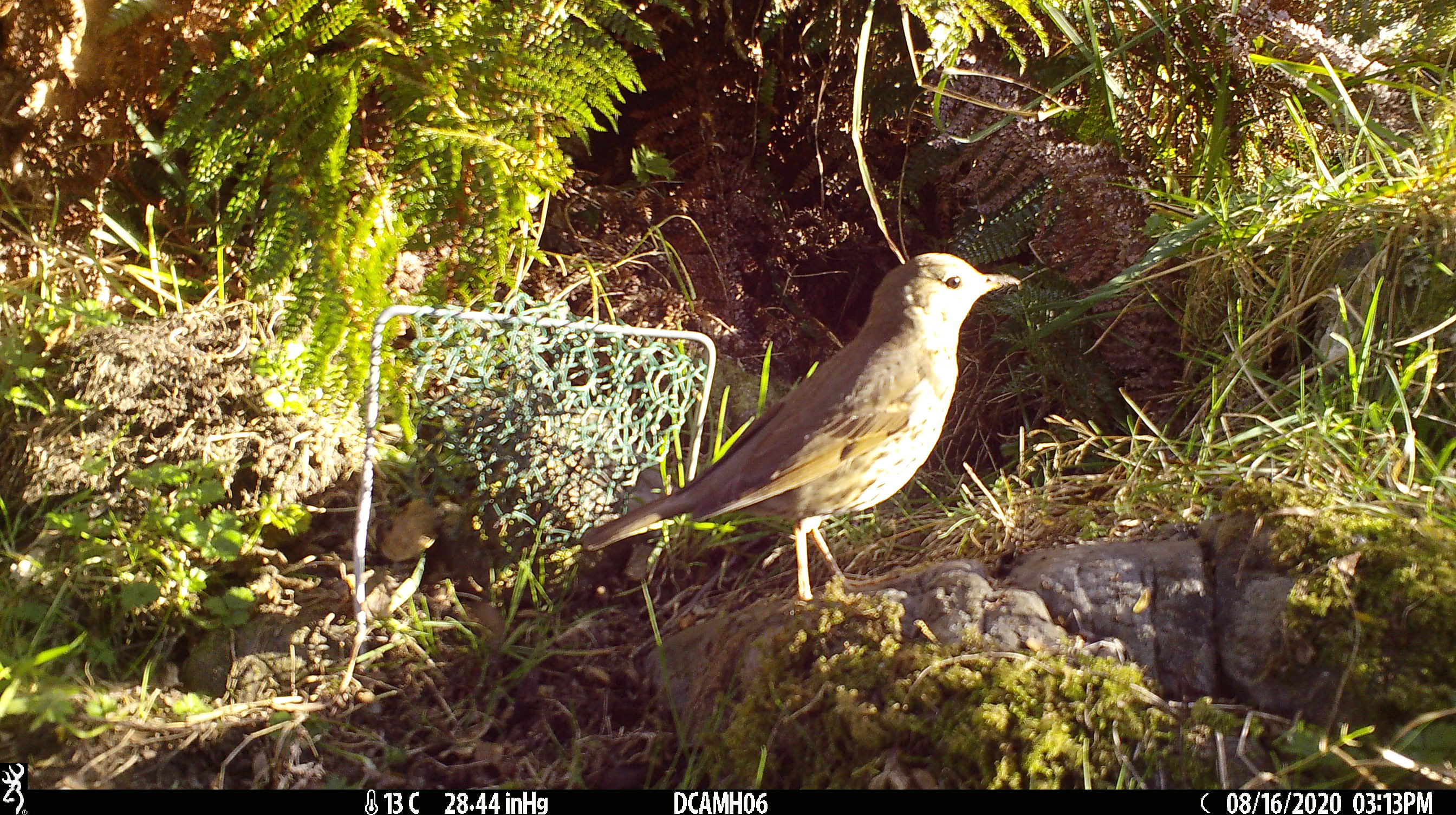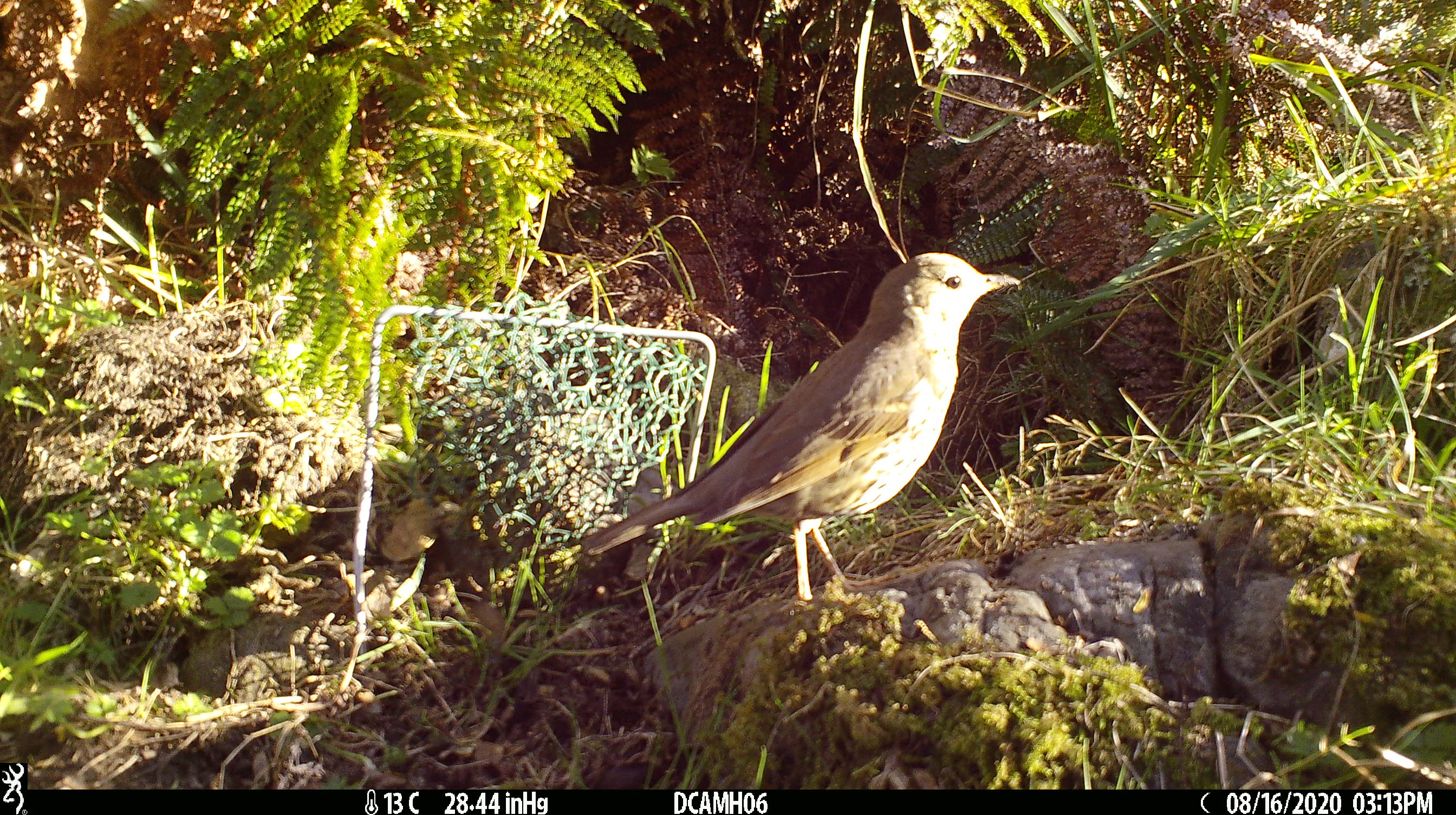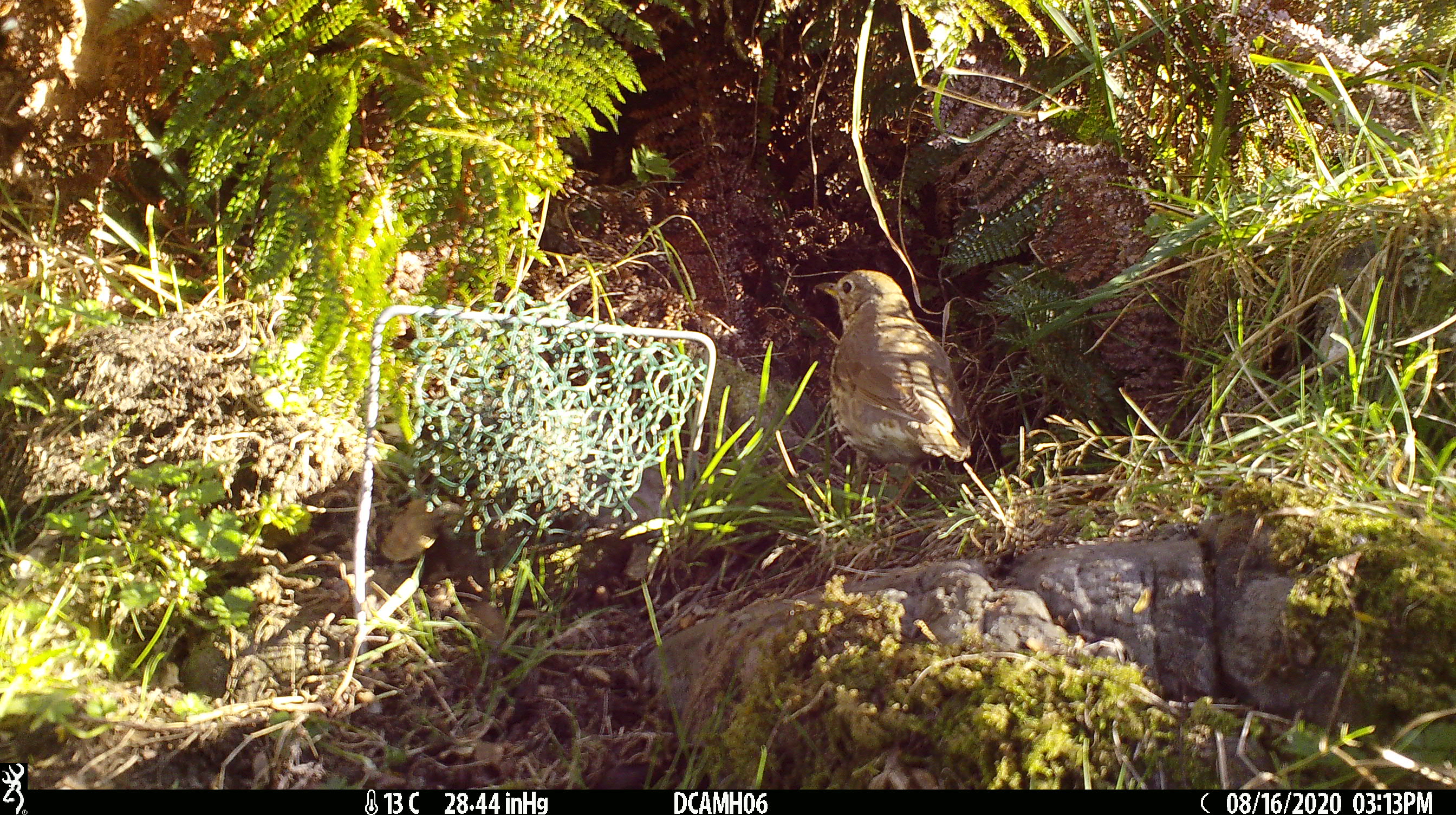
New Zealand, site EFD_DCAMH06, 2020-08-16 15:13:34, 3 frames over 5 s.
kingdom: Animalia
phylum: Chordata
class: Aves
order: Passeriformes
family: Turdidae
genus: Turdus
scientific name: Turdus philomelos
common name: song thrush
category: thrush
Thrush (song thrush) (Turdus philomelos).